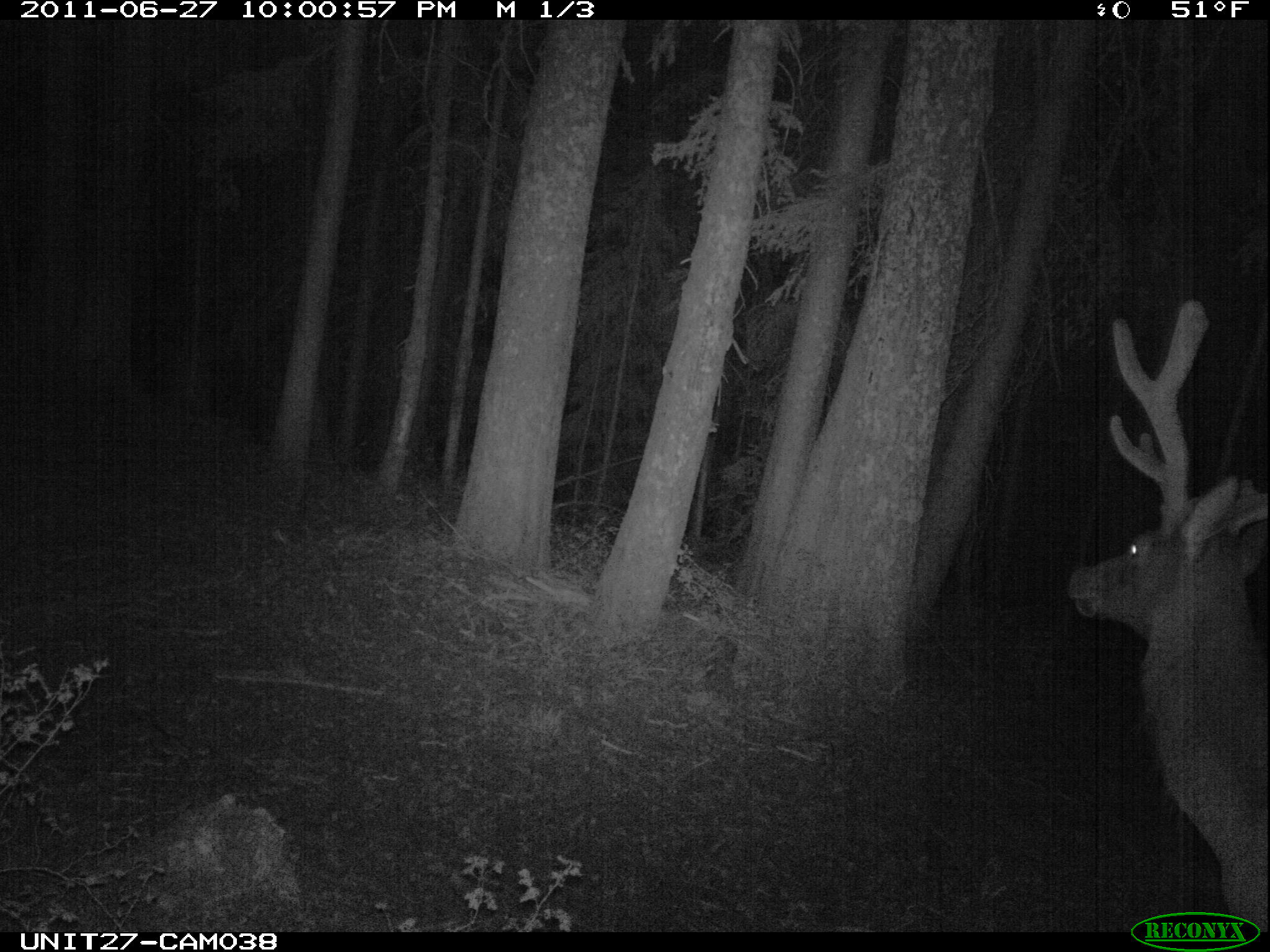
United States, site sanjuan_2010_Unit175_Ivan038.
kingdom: Animalia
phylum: Chordata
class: Mammalia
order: Artiodactyla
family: Cervidae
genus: Cervus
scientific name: Cervus elaphus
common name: red deer